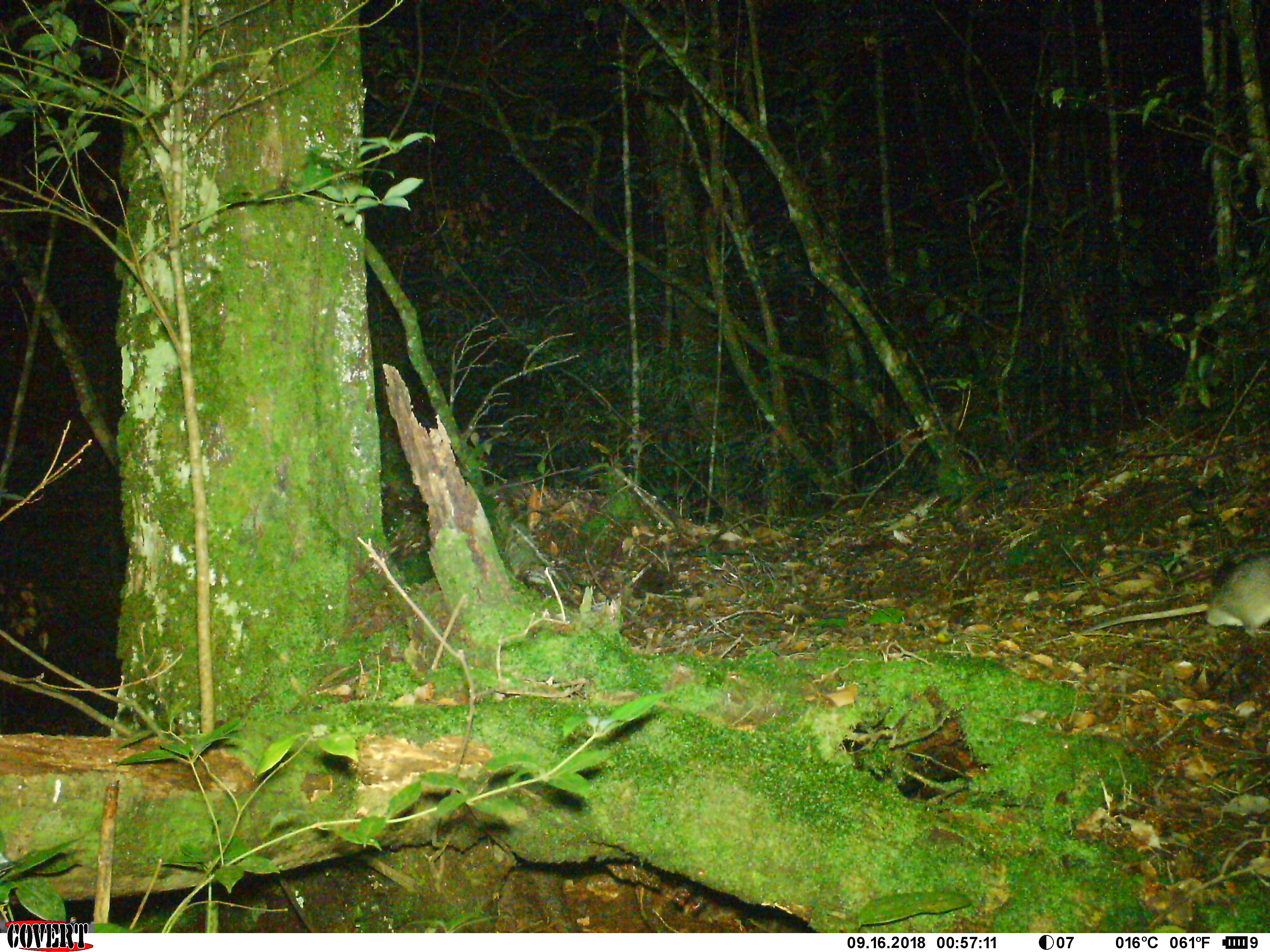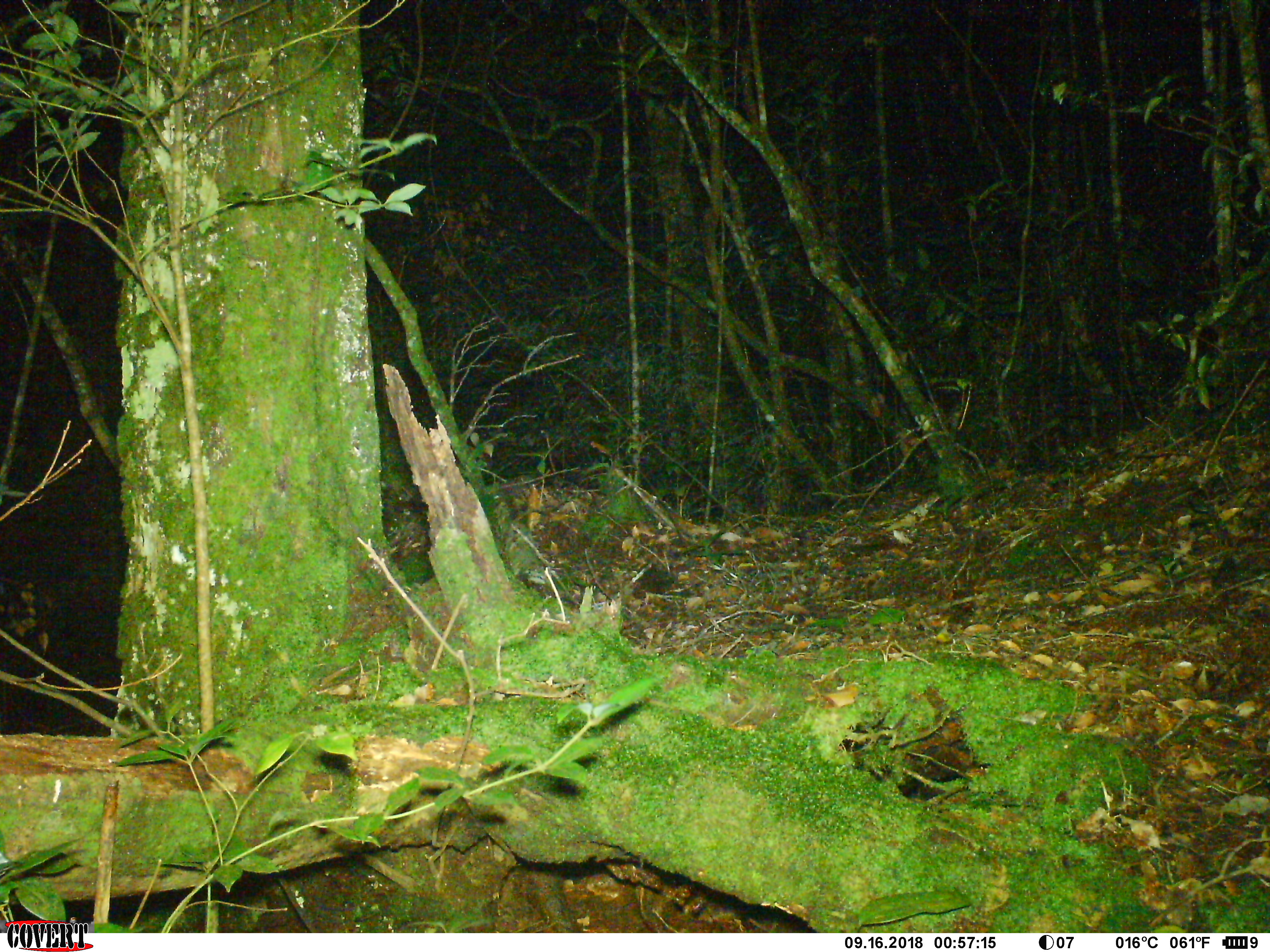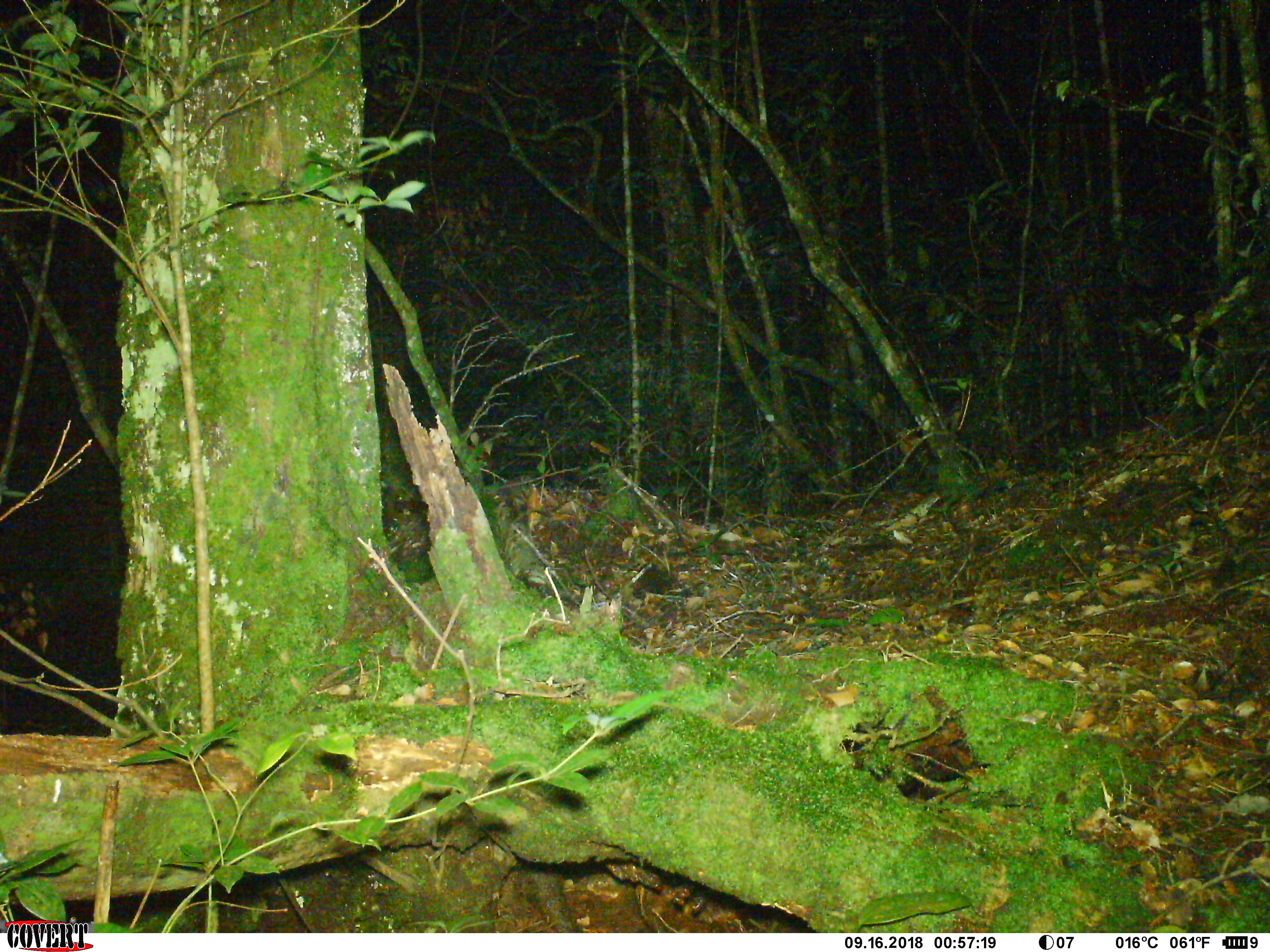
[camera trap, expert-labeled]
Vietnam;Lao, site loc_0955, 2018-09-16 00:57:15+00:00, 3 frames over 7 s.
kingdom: Animalia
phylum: Chordata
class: Mammalia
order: Rodentia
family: Muridae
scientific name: Muridae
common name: old-world mice and rats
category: unidentified murid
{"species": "unidentified murid (old-world mice and rats) (Muridae)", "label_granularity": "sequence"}